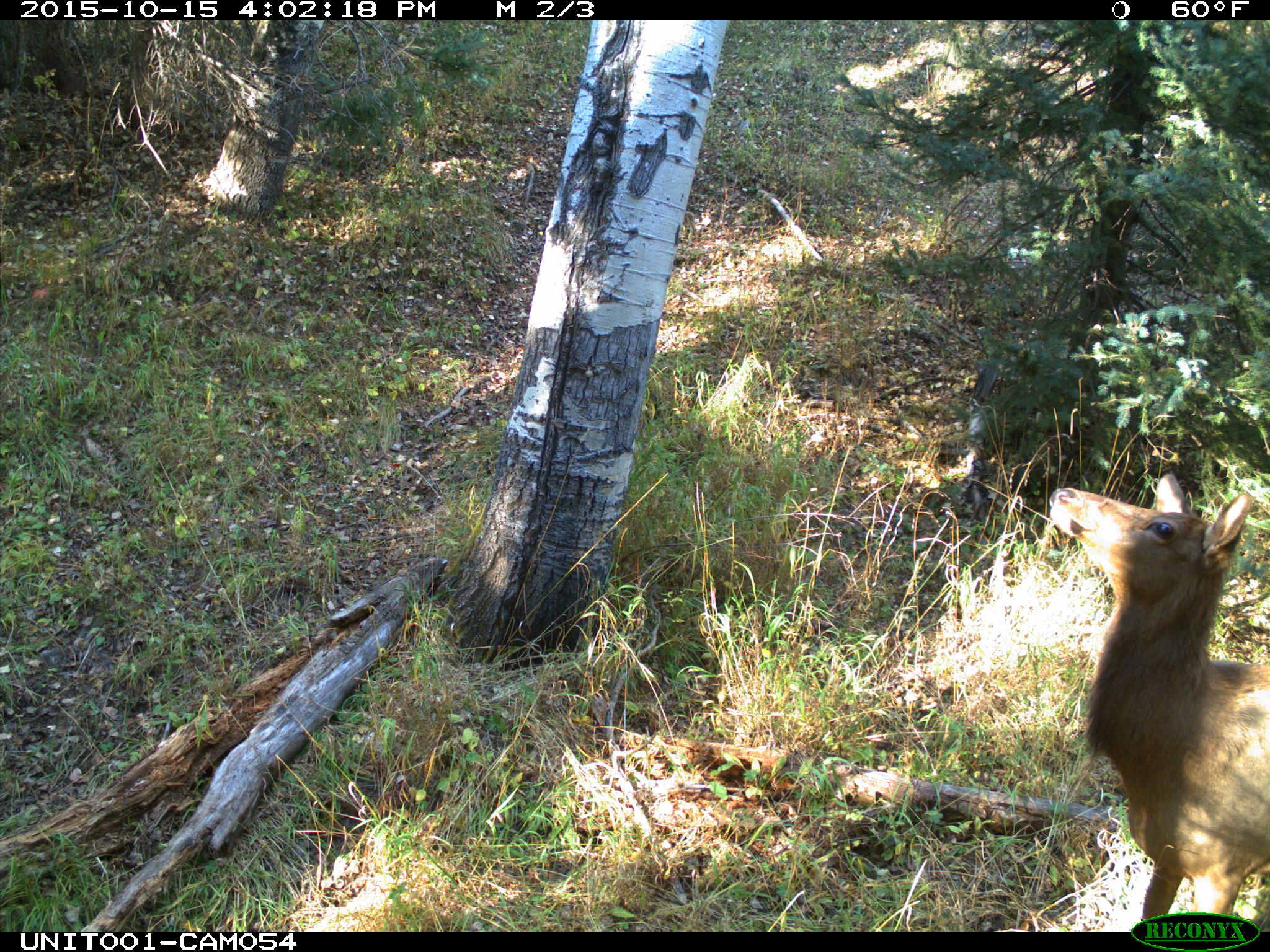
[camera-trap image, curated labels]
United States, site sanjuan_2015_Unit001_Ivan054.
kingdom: Animalia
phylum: Chordata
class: Mammalia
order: Artiodactyla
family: Cervidae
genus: Cervus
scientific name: Cervus elaphus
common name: red deer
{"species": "Cervus elaphus (red deer)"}